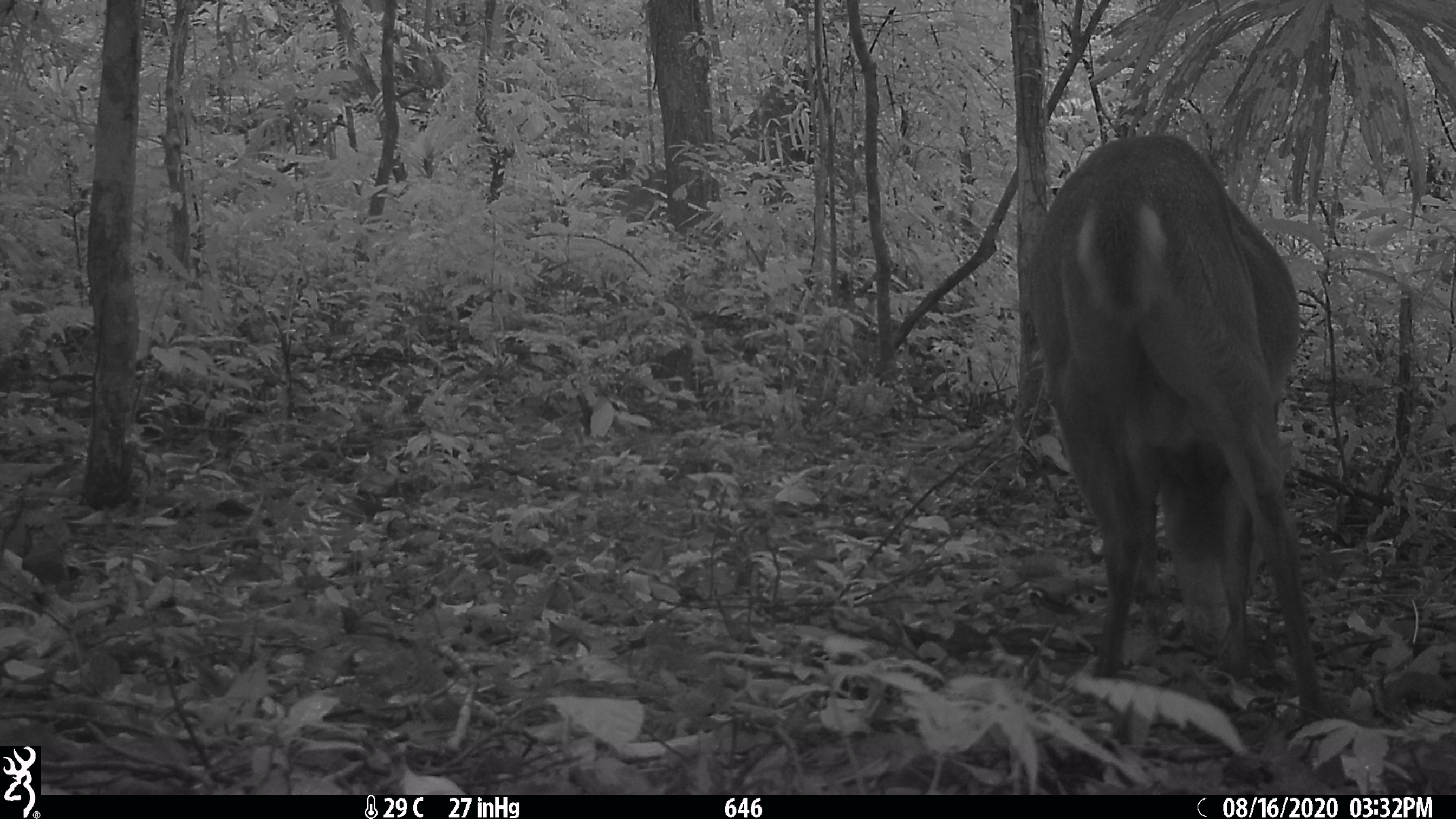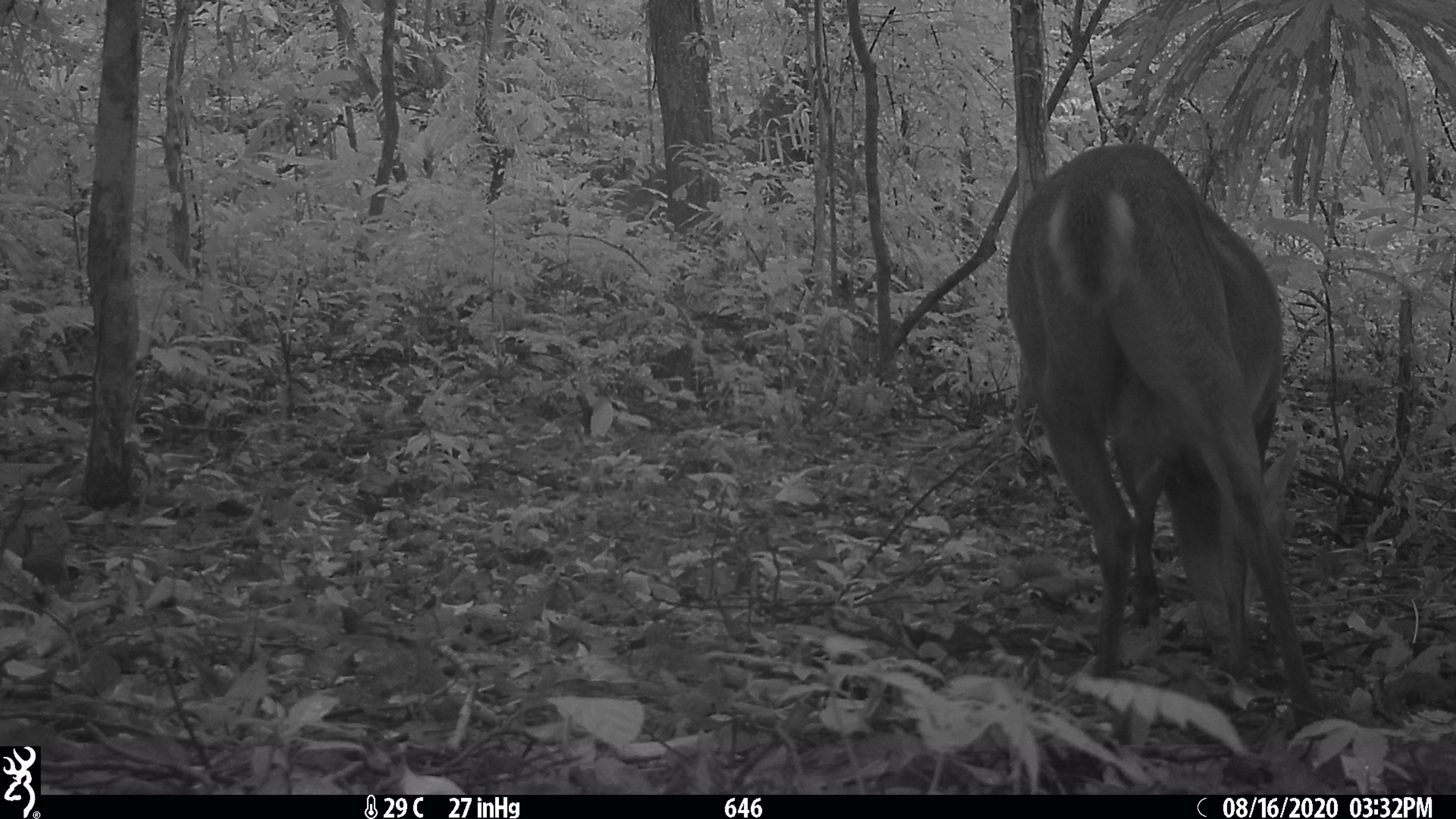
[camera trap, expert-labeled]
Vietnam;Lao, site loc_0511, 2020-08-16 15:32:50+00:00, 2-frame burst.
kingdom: Animalia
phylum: Chordata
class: Mammalia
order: Artiodactyla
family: Cervidae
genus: Muntiacus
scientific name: Muntiacus vuquangensis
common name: large-antlered muntjac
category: large antlered muntjac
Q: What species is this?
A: Large antlered muntjac (large-antlered muntjac) (Muntiacus vuquangensis).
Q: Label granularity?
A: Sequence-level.